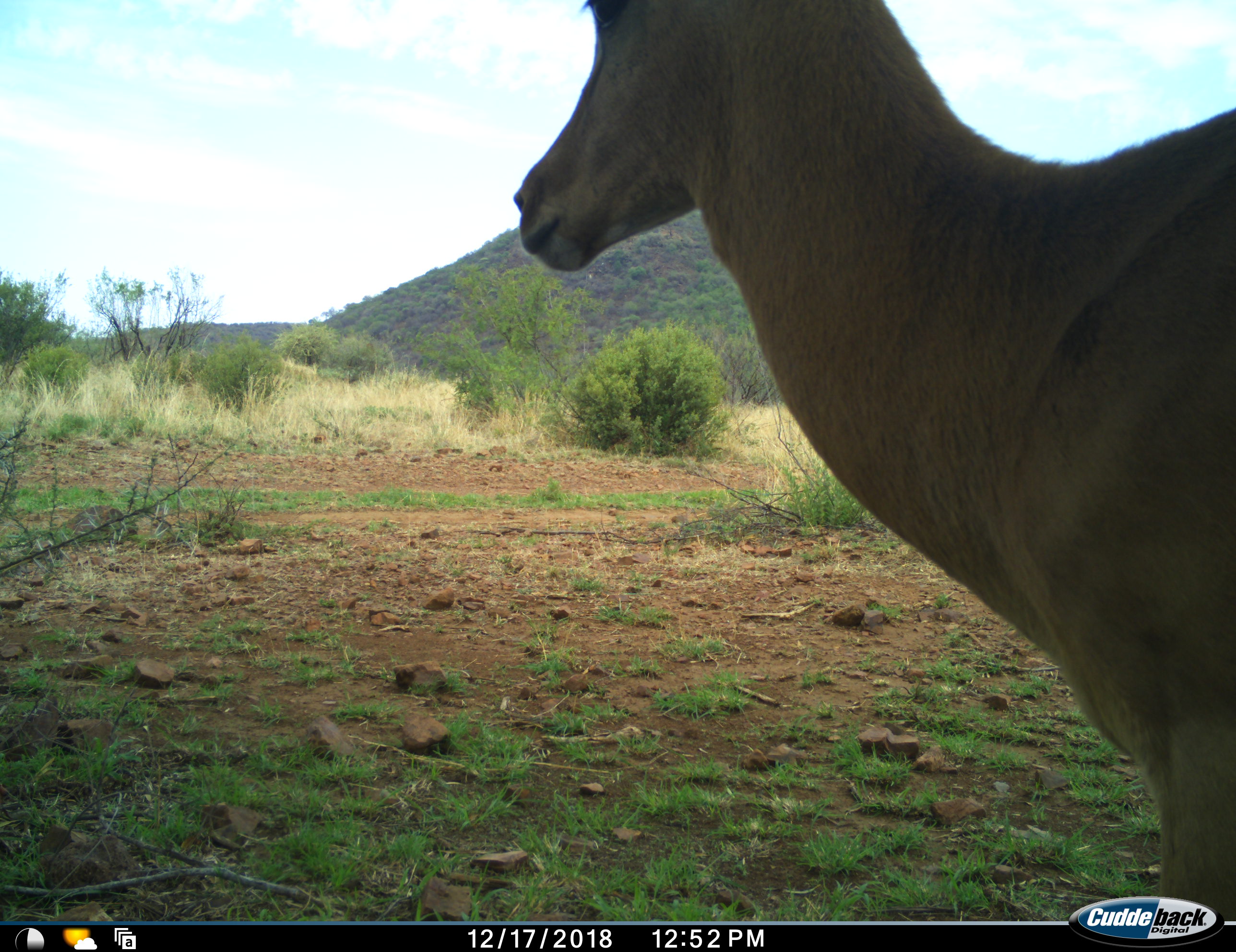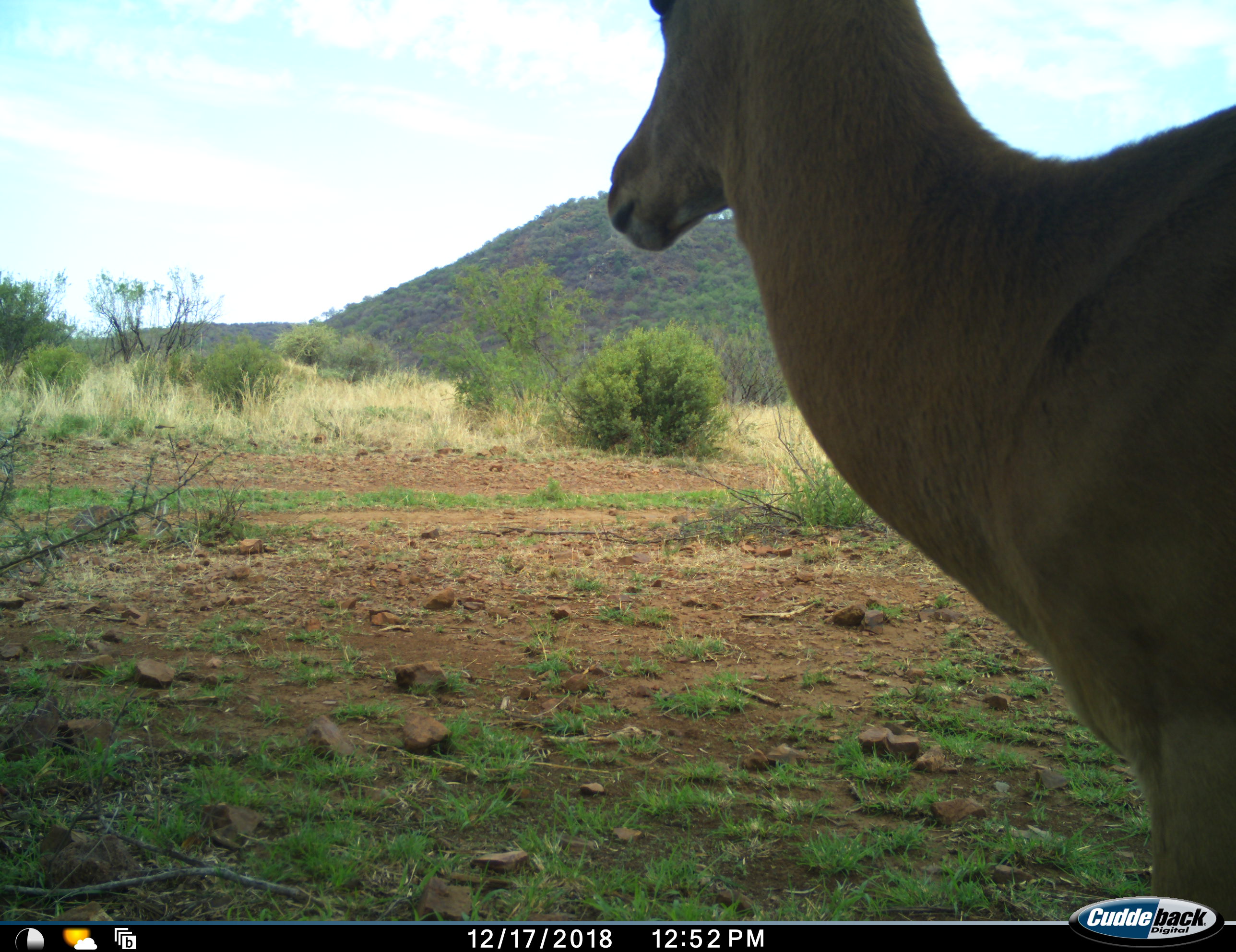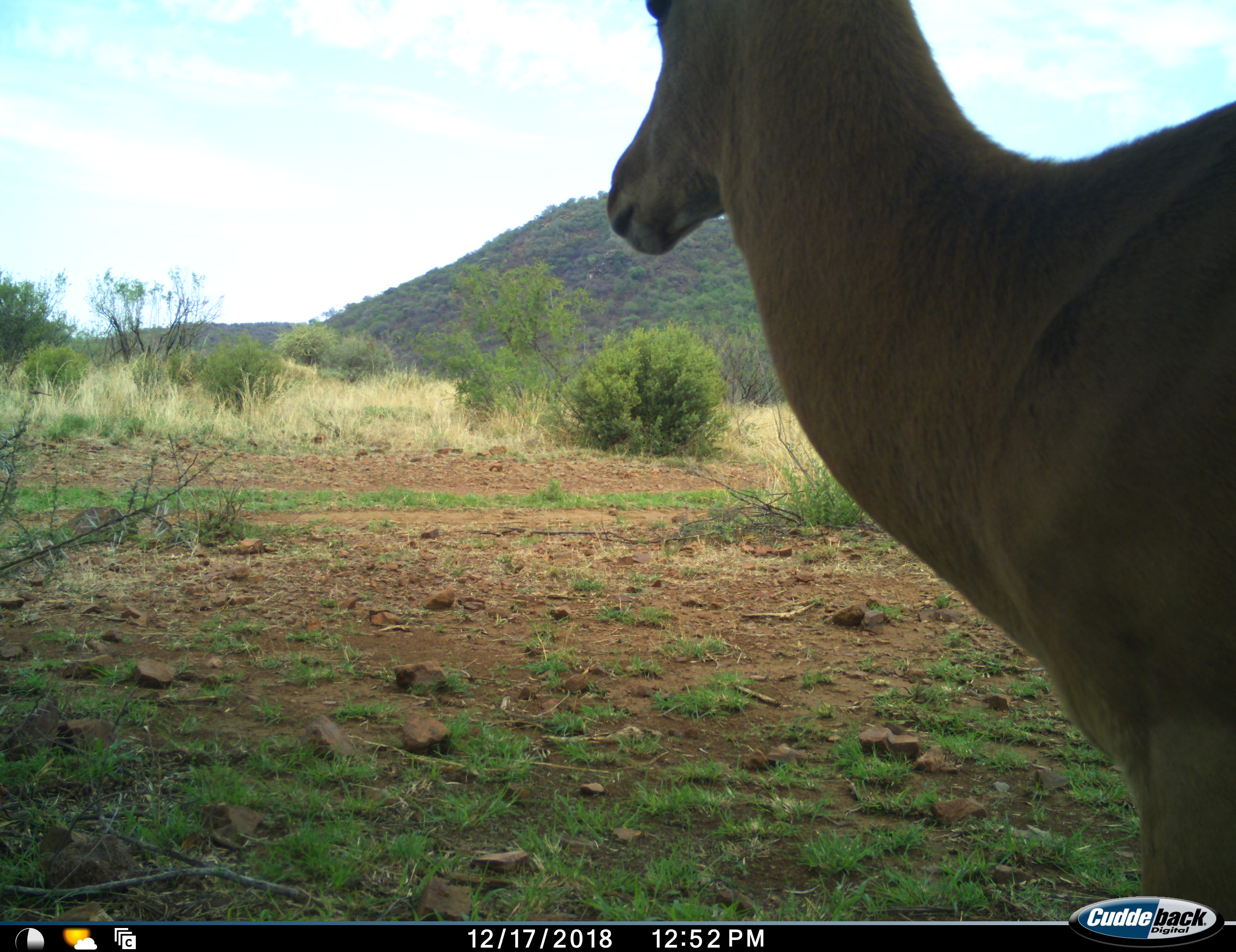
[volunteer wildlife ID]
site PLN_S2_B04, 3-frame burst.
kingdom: Animalia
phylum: Chordata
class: Mammalia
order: Artiodactyla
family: Bovidae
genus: Aepyceros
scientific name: Aepyceros melampus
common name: impala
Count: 1.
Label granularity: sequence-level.